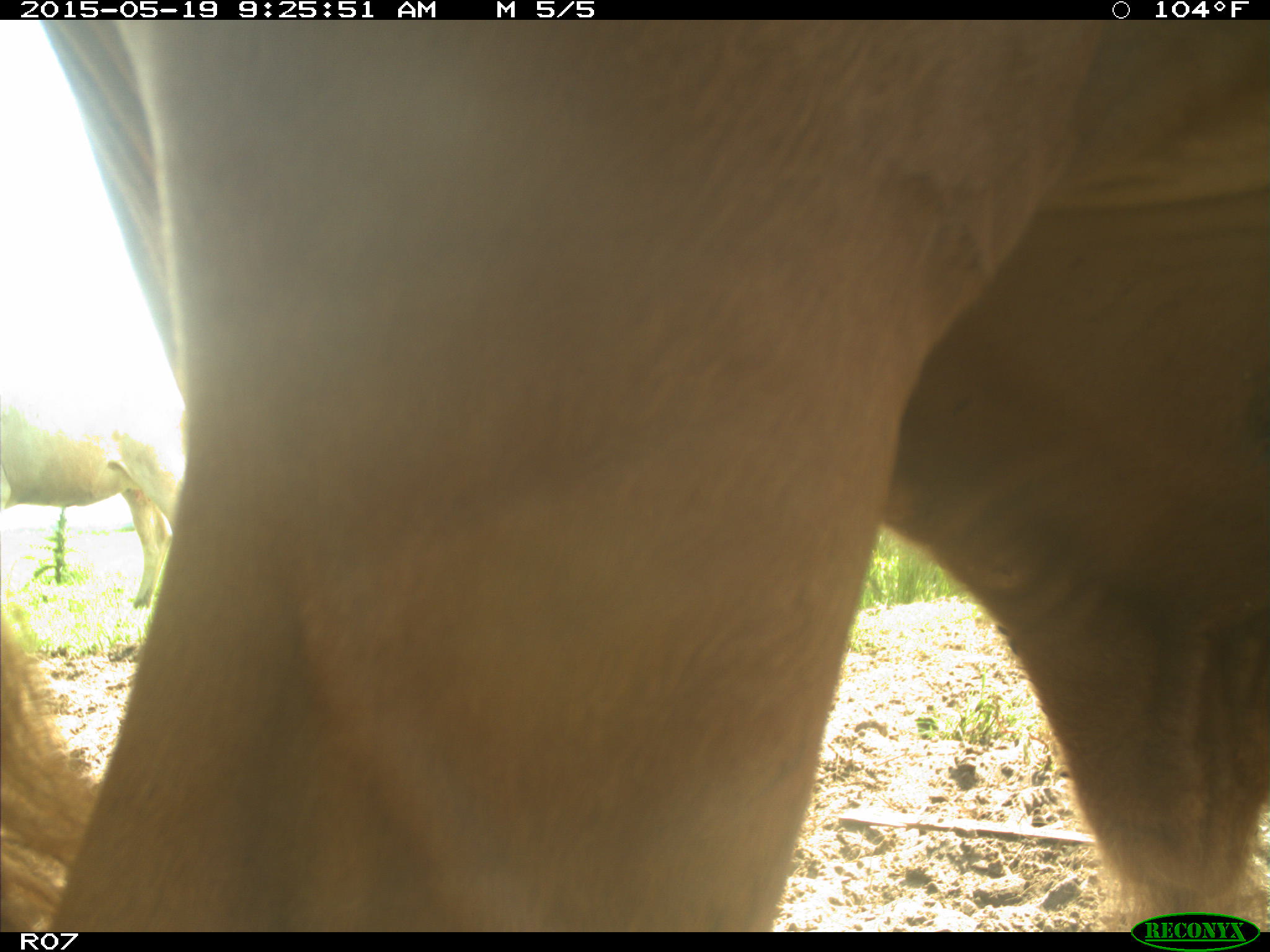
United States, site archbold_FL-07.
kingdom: Animalia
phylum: Chordata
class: Mammalia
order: Artiodactyla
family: Bovidae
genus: Bos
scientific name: Bos taurus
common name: domestic cow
Bos taurus (domestic cow).